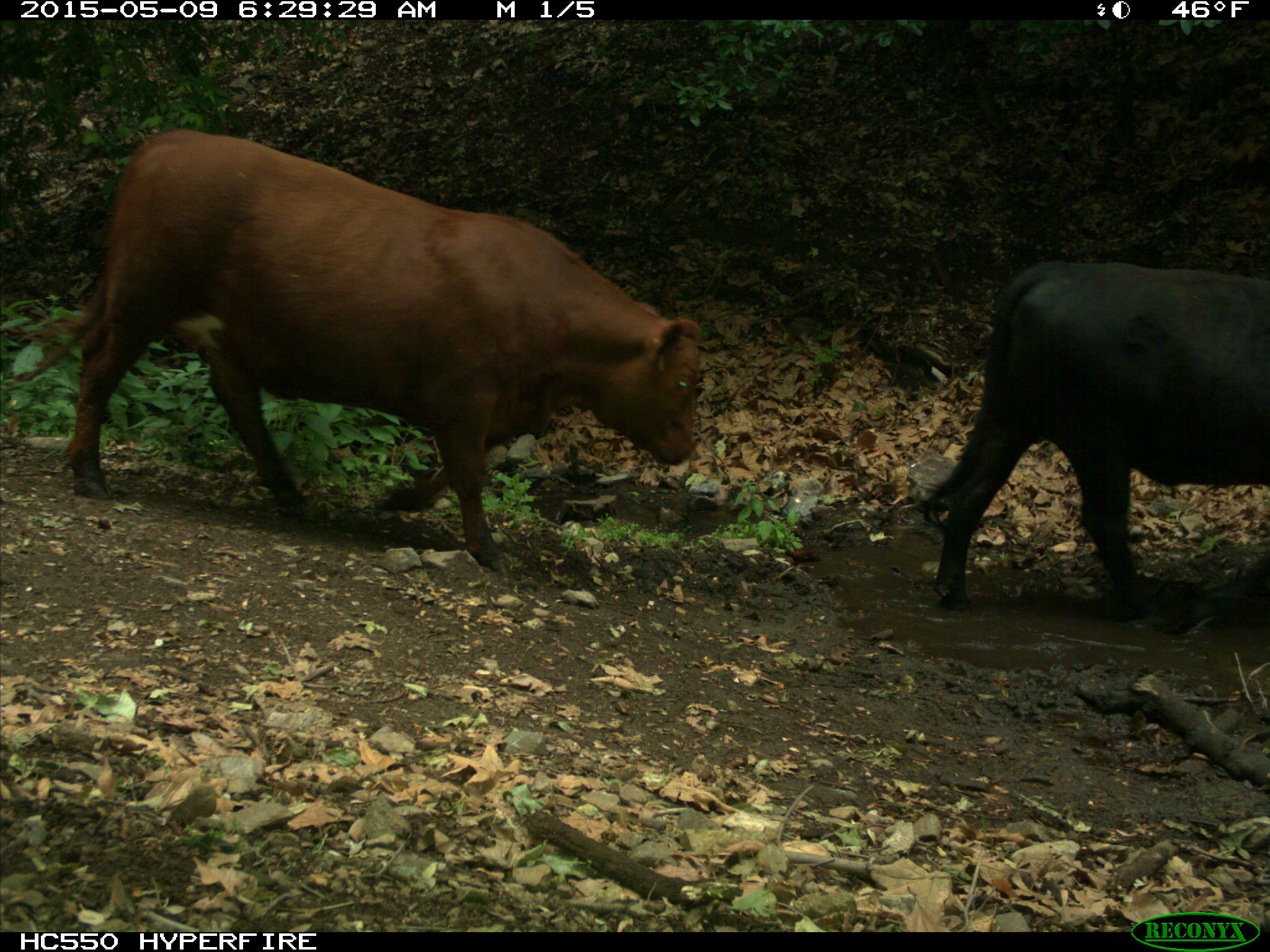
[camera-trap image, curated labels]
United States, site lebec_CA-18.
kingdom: Animalia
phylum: Chordata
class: Mammalia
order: Artiodactyla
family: Bovidae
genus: Bos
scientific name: Bos taurus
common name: domestic cow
Bos taurus (domestic cow).